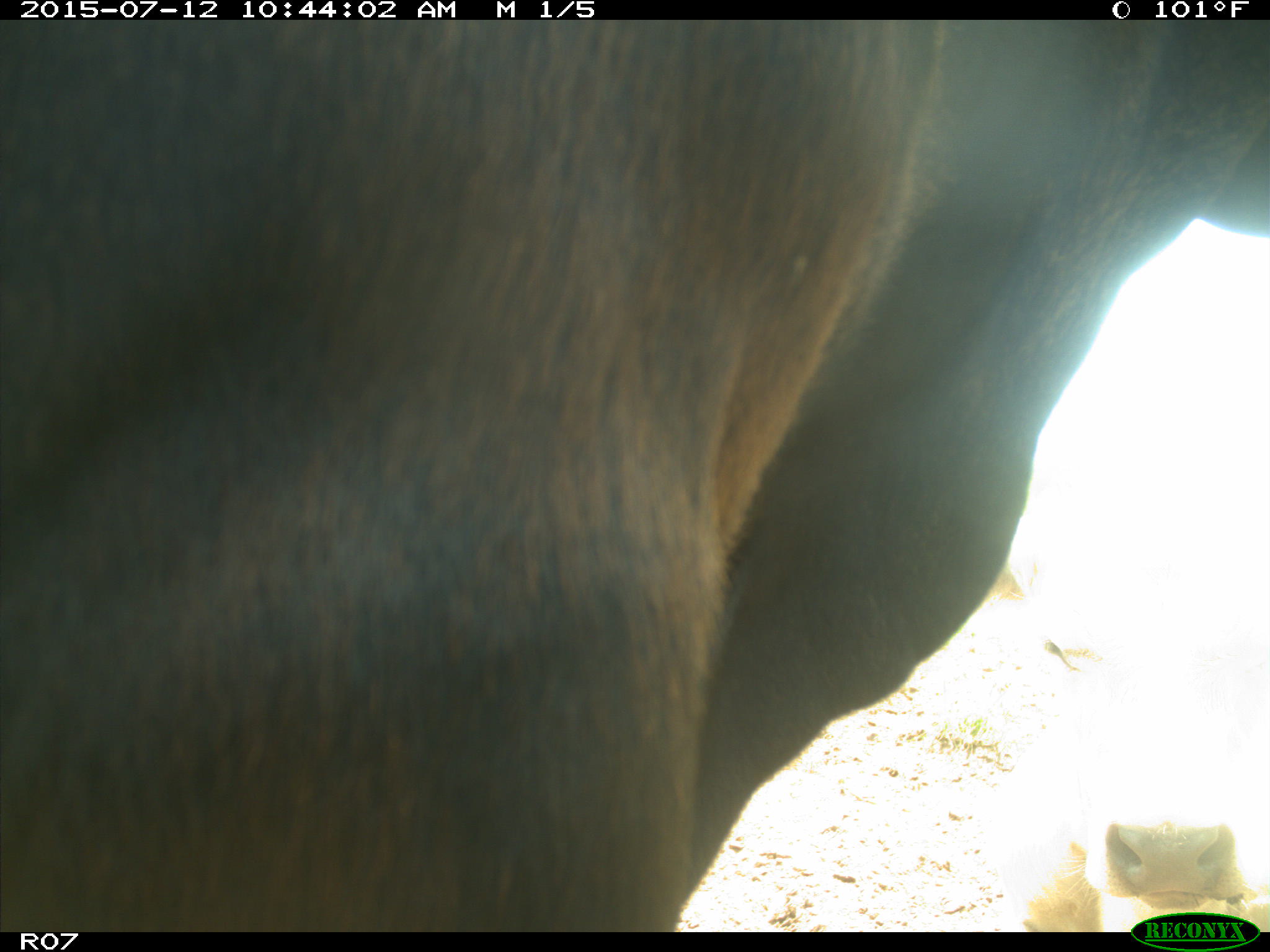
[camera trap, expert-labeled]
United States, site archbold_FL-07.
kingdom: Animalia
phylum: Chordata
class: Mammalia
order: Artiodactyla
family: Bovidae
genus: Bos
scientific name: Bos taurus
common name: domestic cow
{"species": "Bos taurus (domestic cow)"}